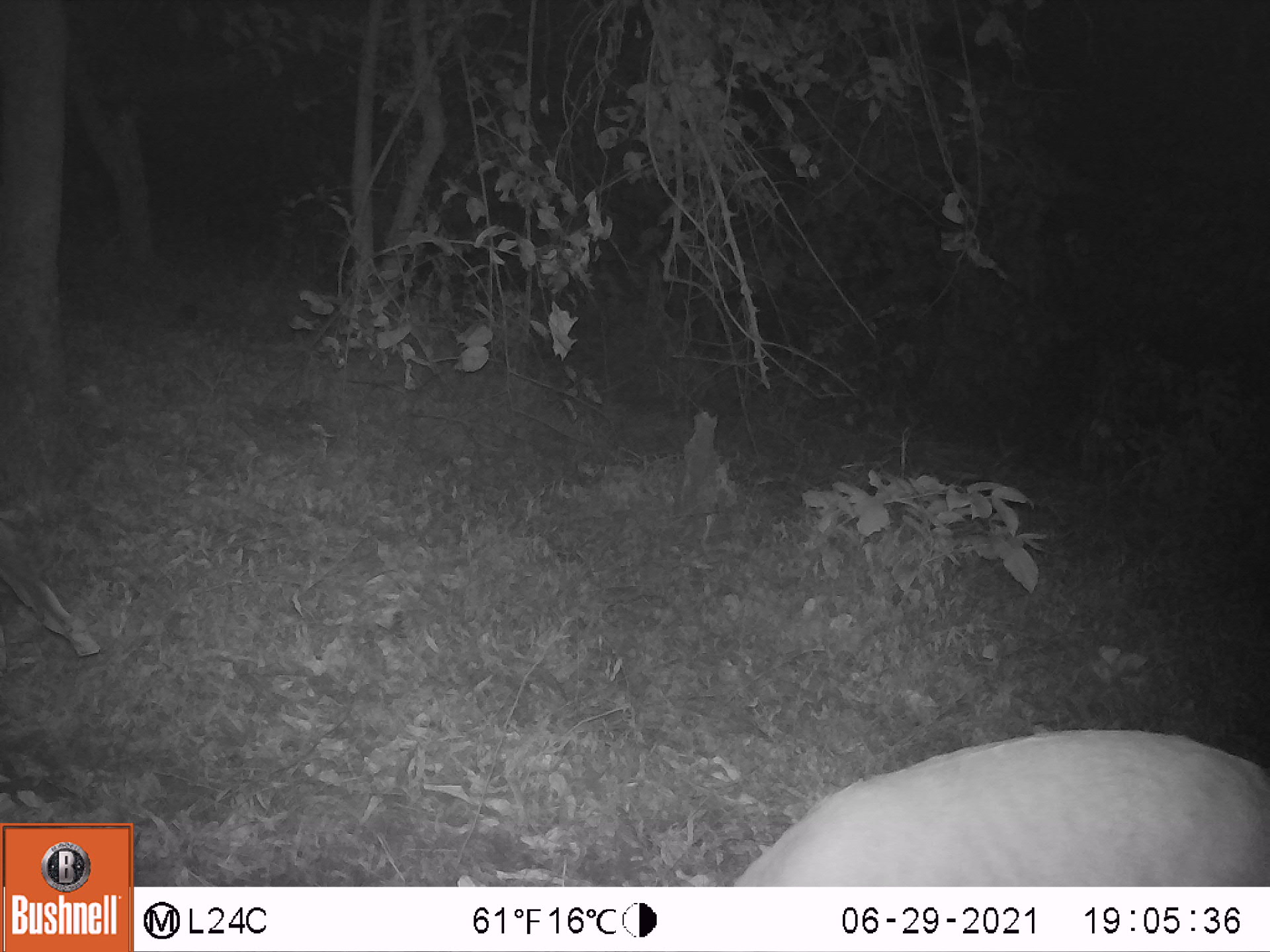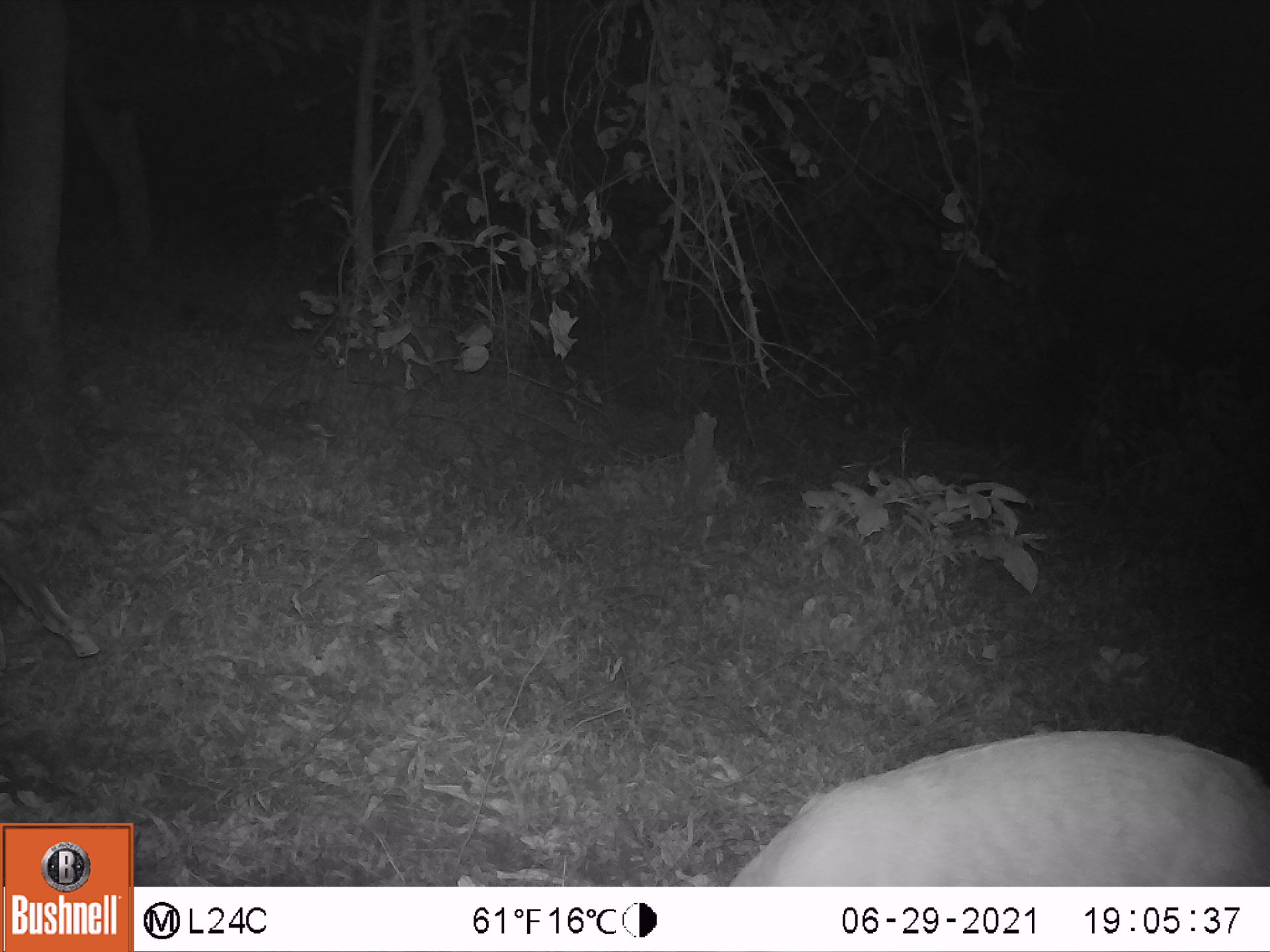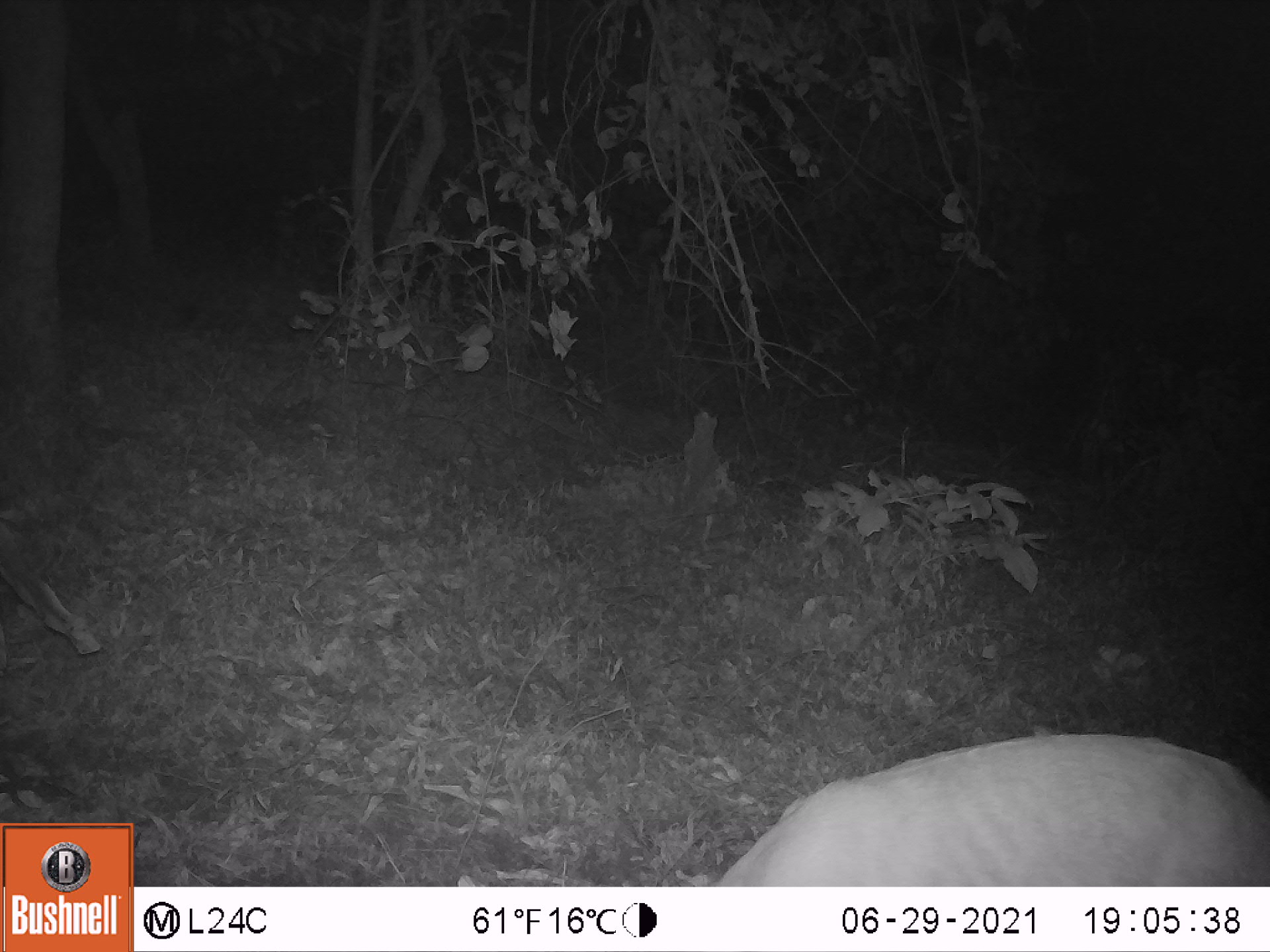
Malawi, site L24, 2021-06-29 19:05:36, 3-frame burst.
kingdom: Animalia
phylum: Chordata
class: Mammalia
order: Artiodactyla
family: Bovidae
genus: Tragelaphus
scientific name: Tragelaphus sylvaticus sylvaticus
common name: cape bushbuck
Cape bushbuck (Tragelaphus sylvaticus sylvaticus), count 1.